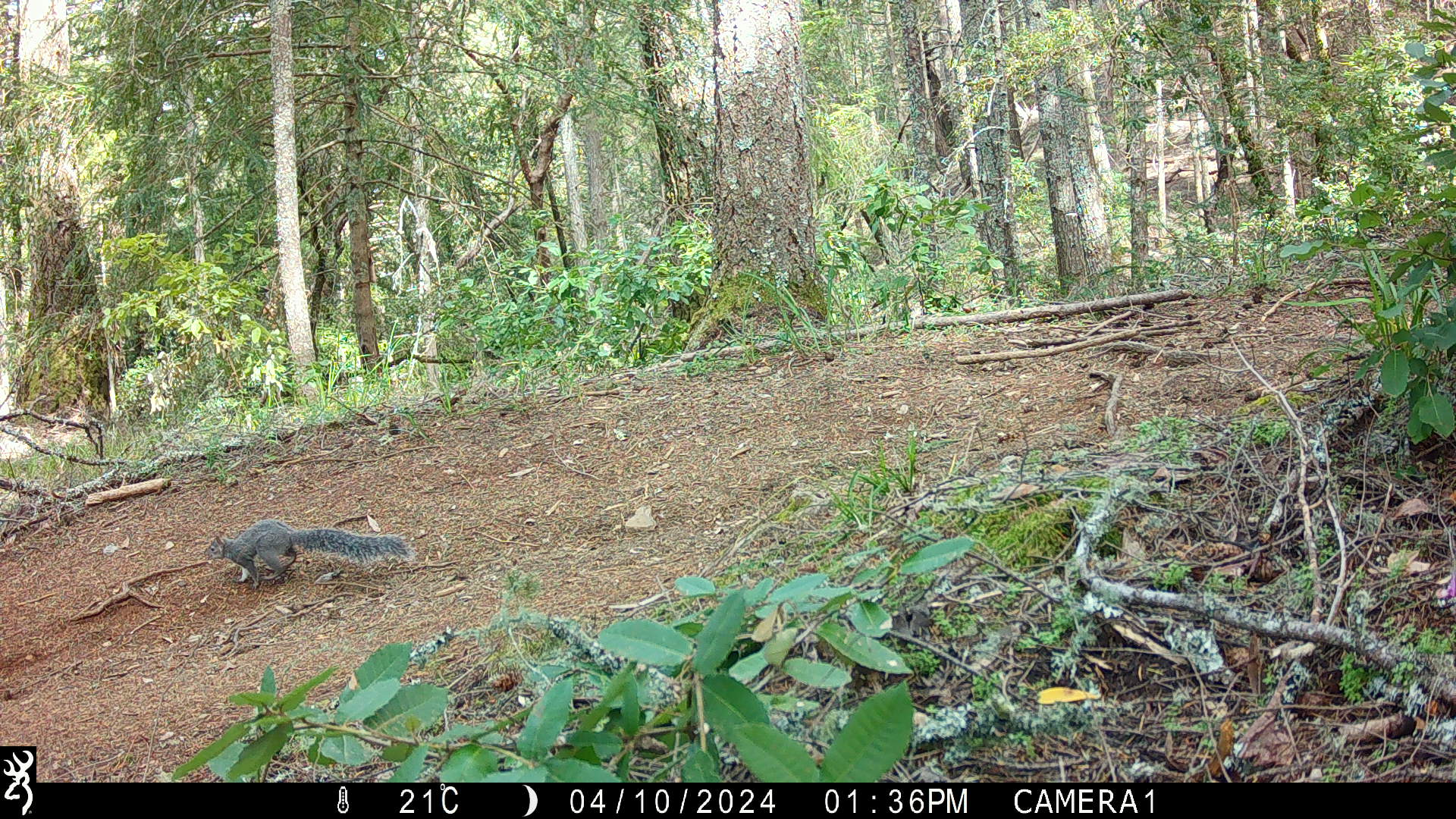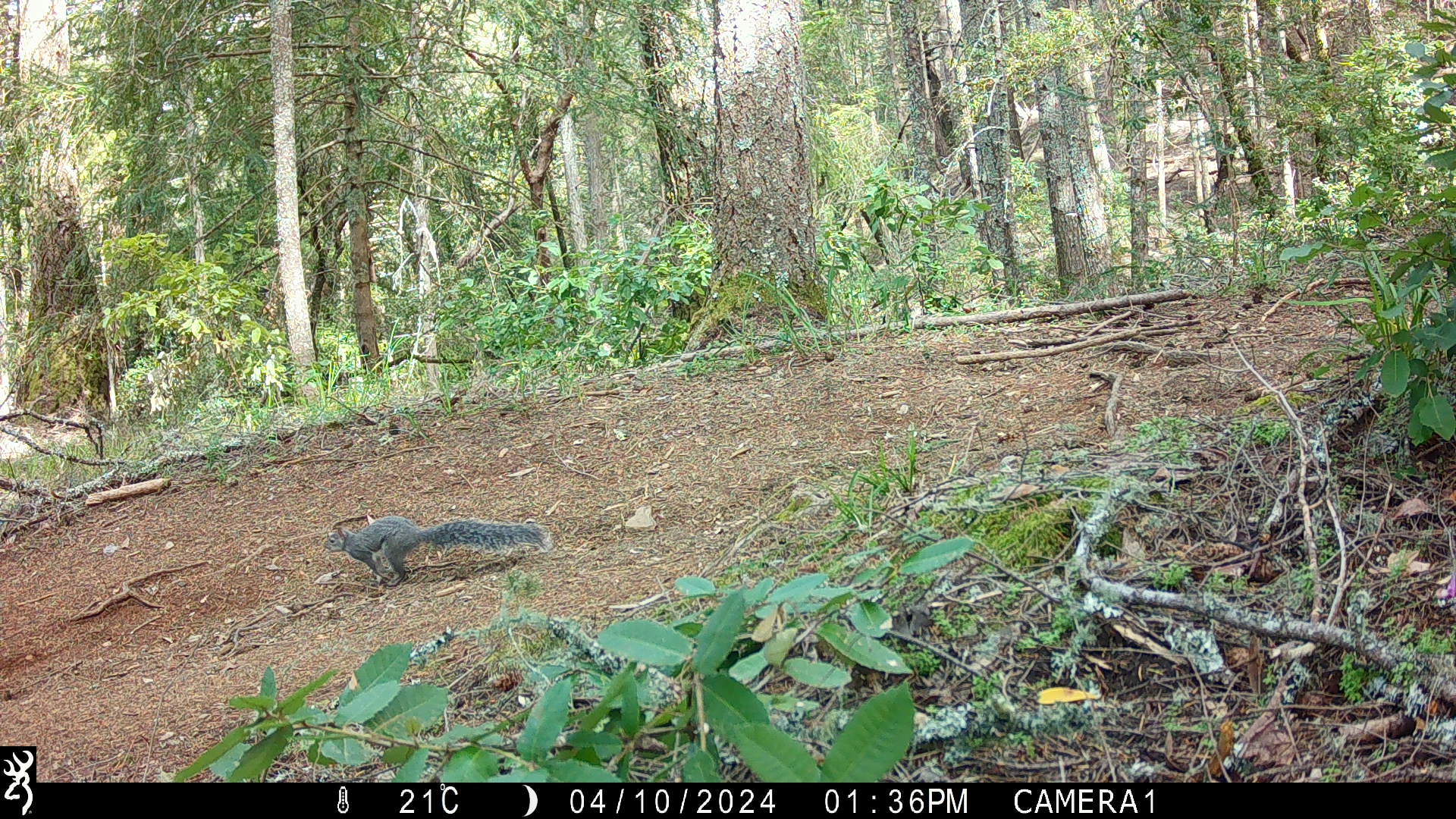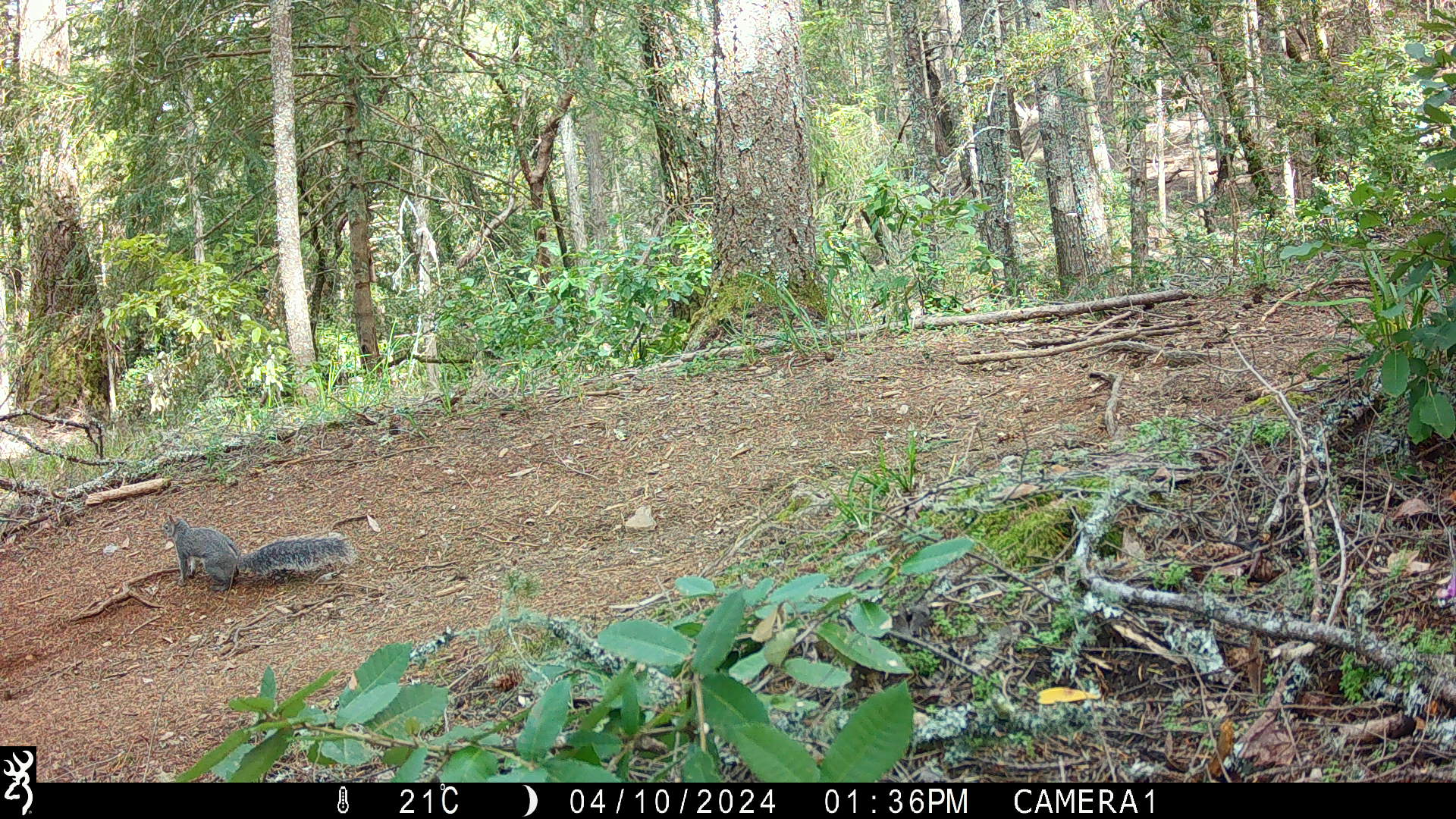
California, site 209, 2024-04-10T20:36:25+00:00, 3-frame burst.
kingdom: Animalia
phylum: Chordata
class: Mammalia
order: Rodentia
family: Sciuridae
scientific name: Sciuridae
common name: squirrel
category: unknown squirrel